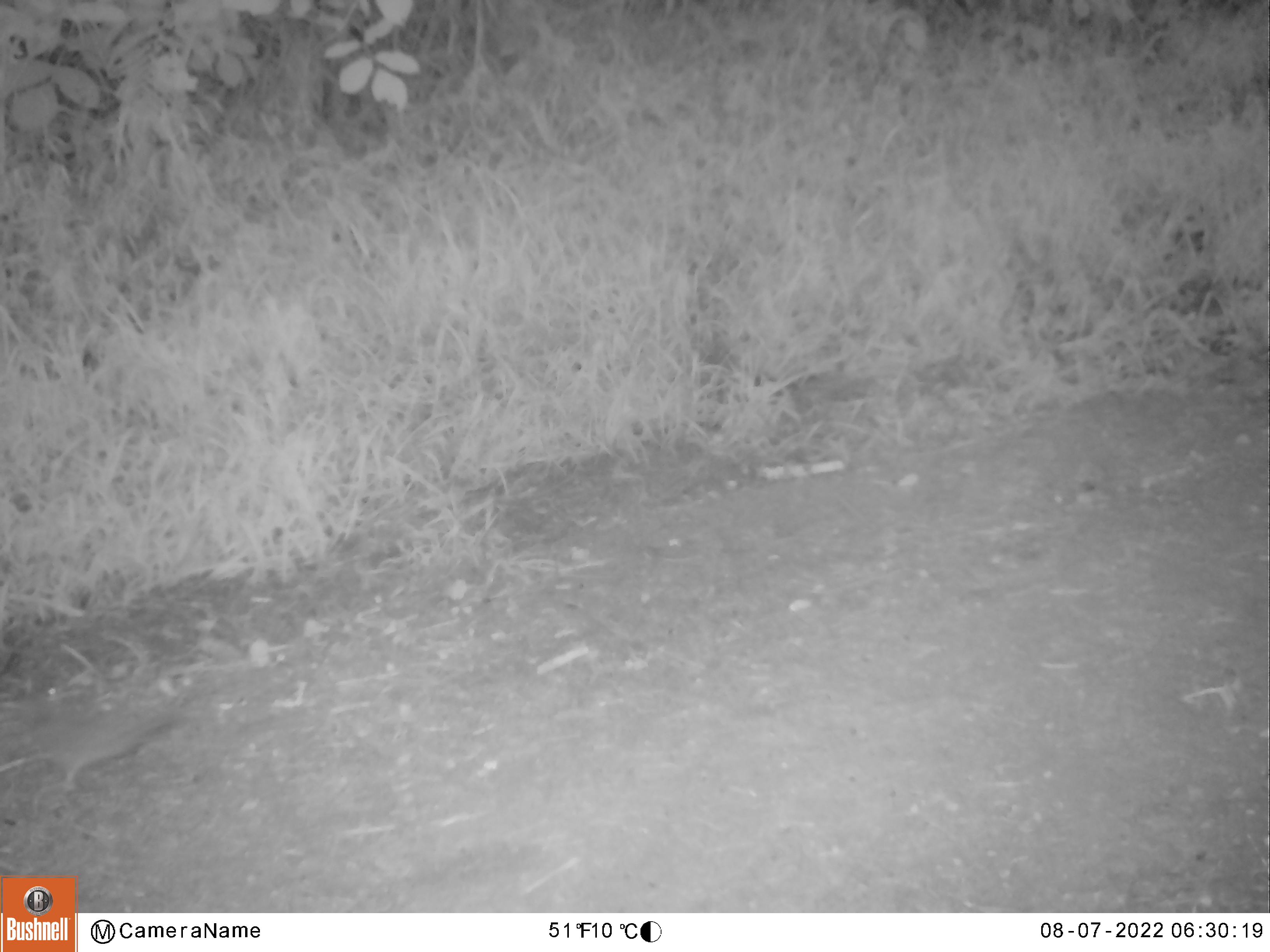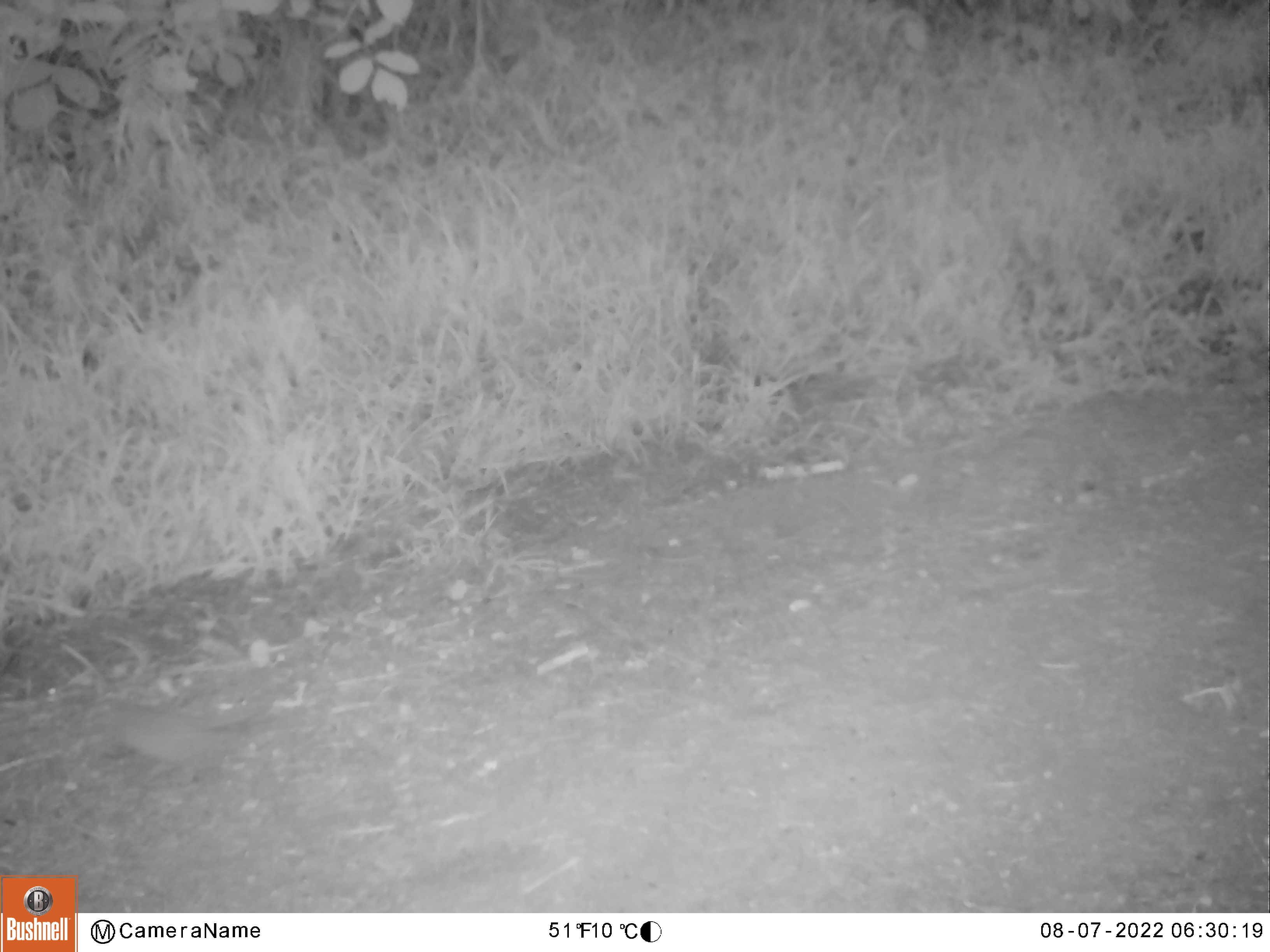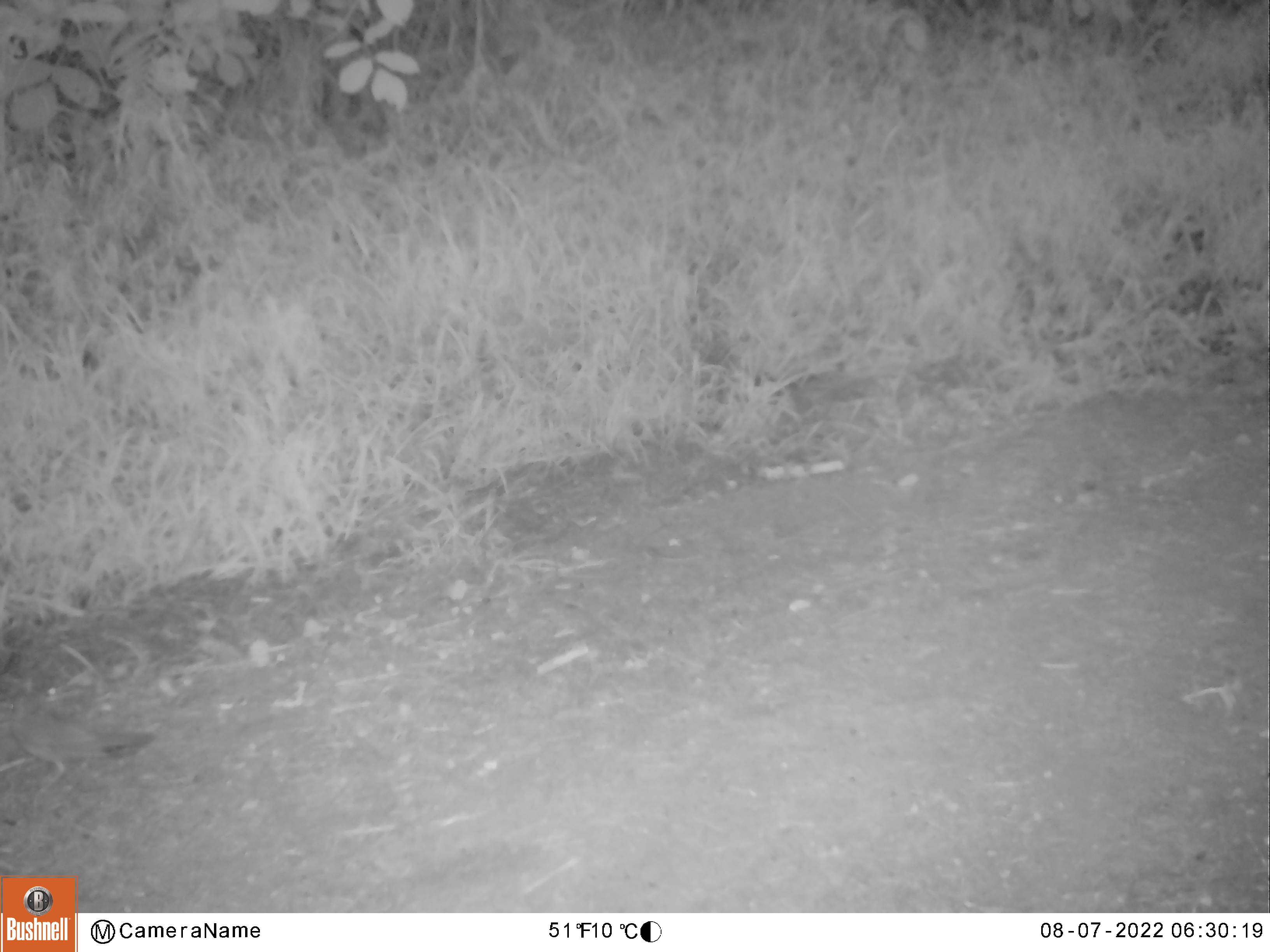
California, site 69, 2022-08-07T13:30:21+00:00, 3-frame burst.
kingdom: Animalia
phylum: Chordata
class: Aves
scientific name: Aves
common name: bird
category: unknown bird